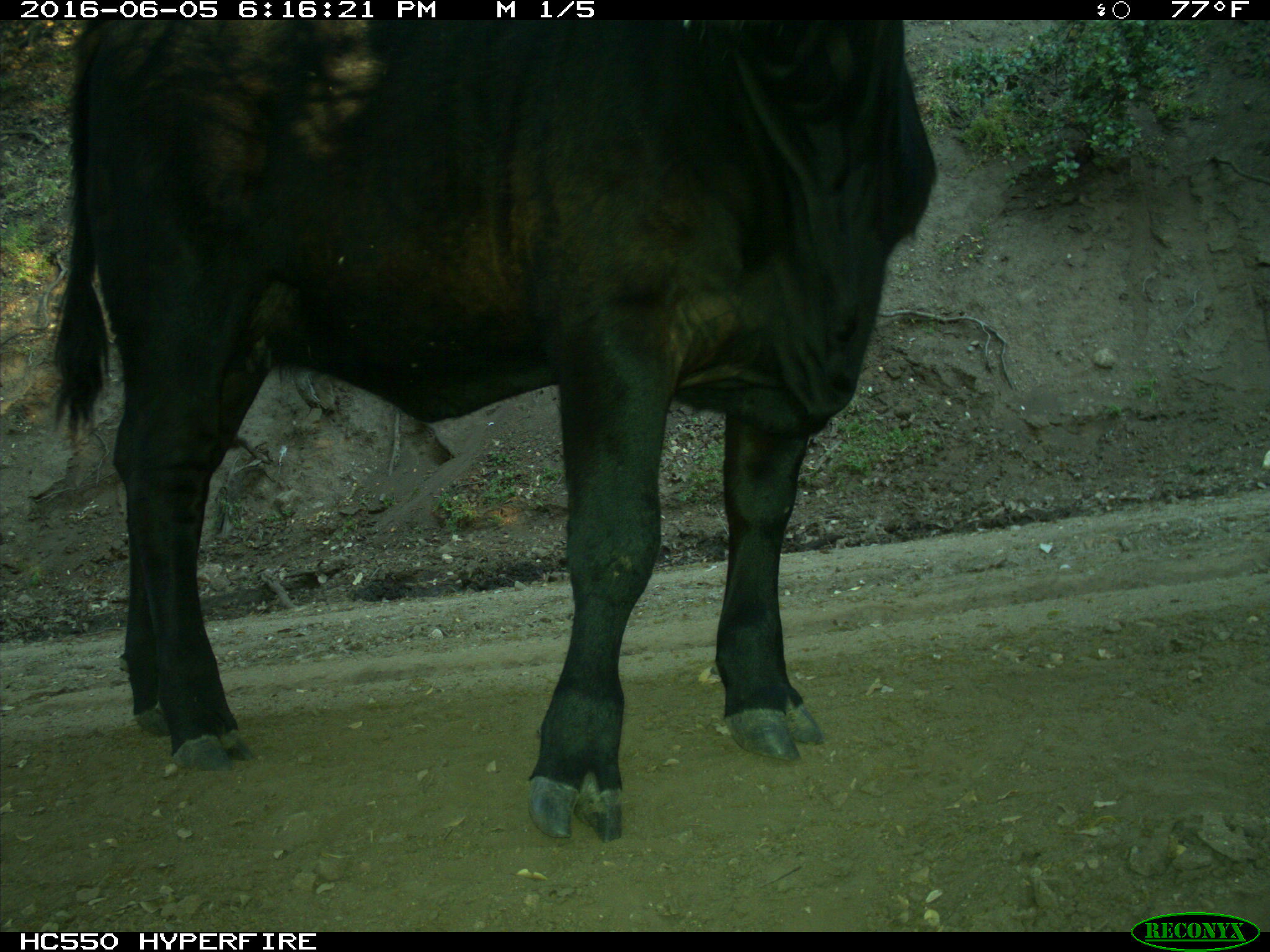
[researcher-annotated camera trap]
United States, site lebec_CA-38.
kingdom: Animalia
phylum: Chordata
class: Mammalia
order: Artiodactyla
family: Bovidae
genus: Bos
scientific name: Bos taurus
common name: domestic cow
Bos taurus (domestic cow).